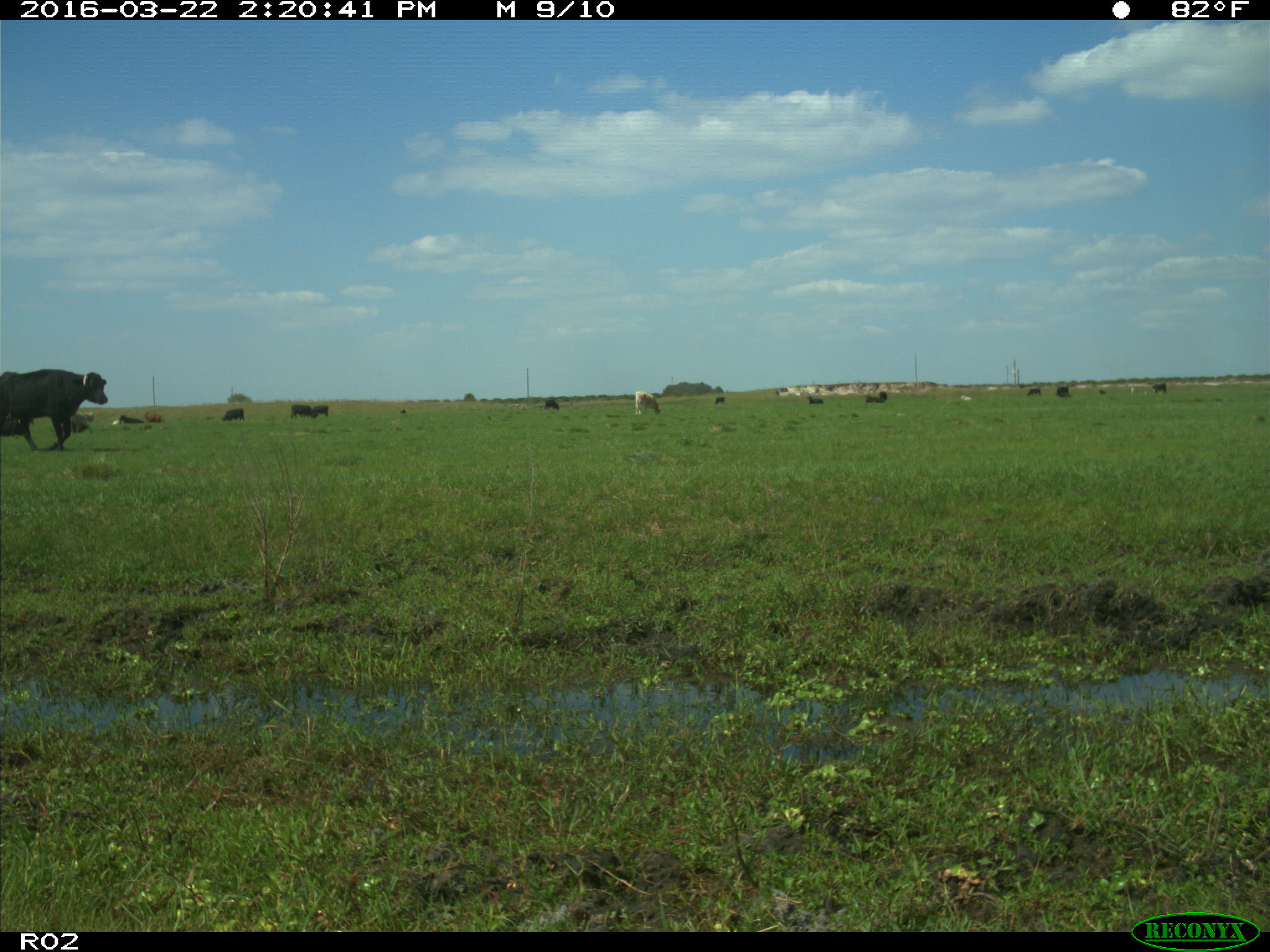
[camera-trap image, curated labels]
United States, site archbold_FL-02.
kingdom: Animalia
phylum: Chordata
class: Mammalia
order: Artiodactyla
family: Bovidae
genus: Bos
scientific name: Bos taurus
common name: domestic cow